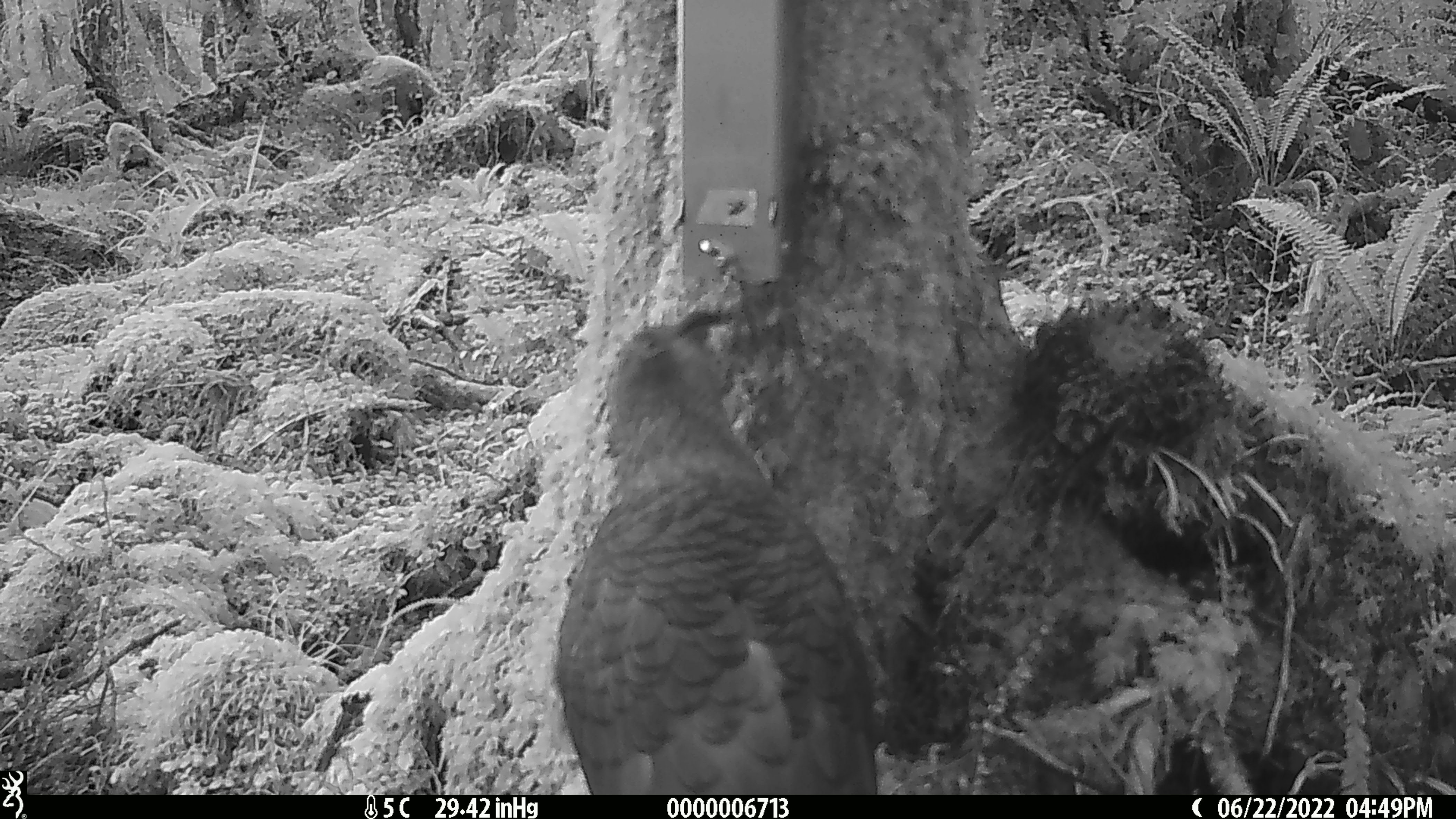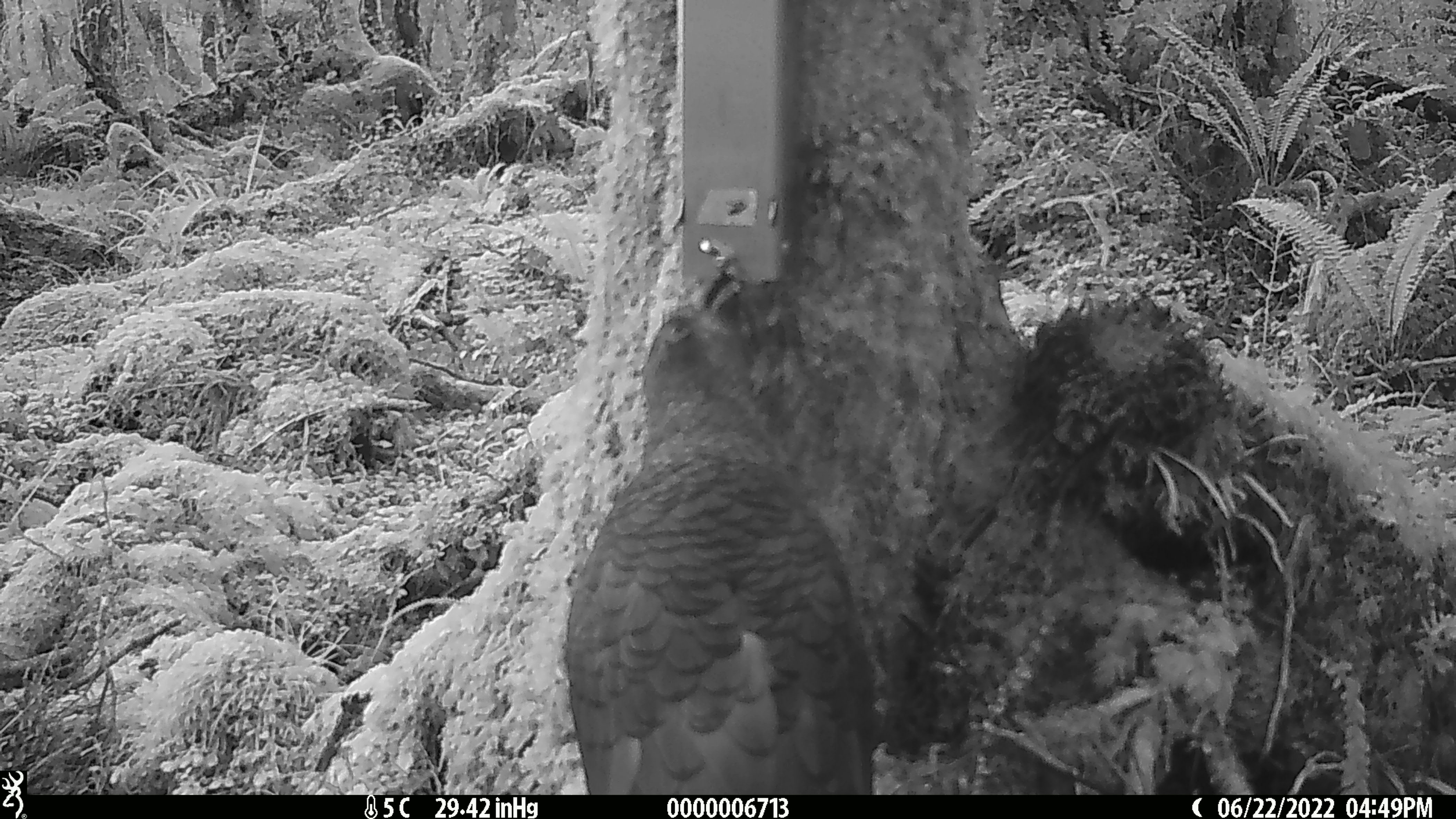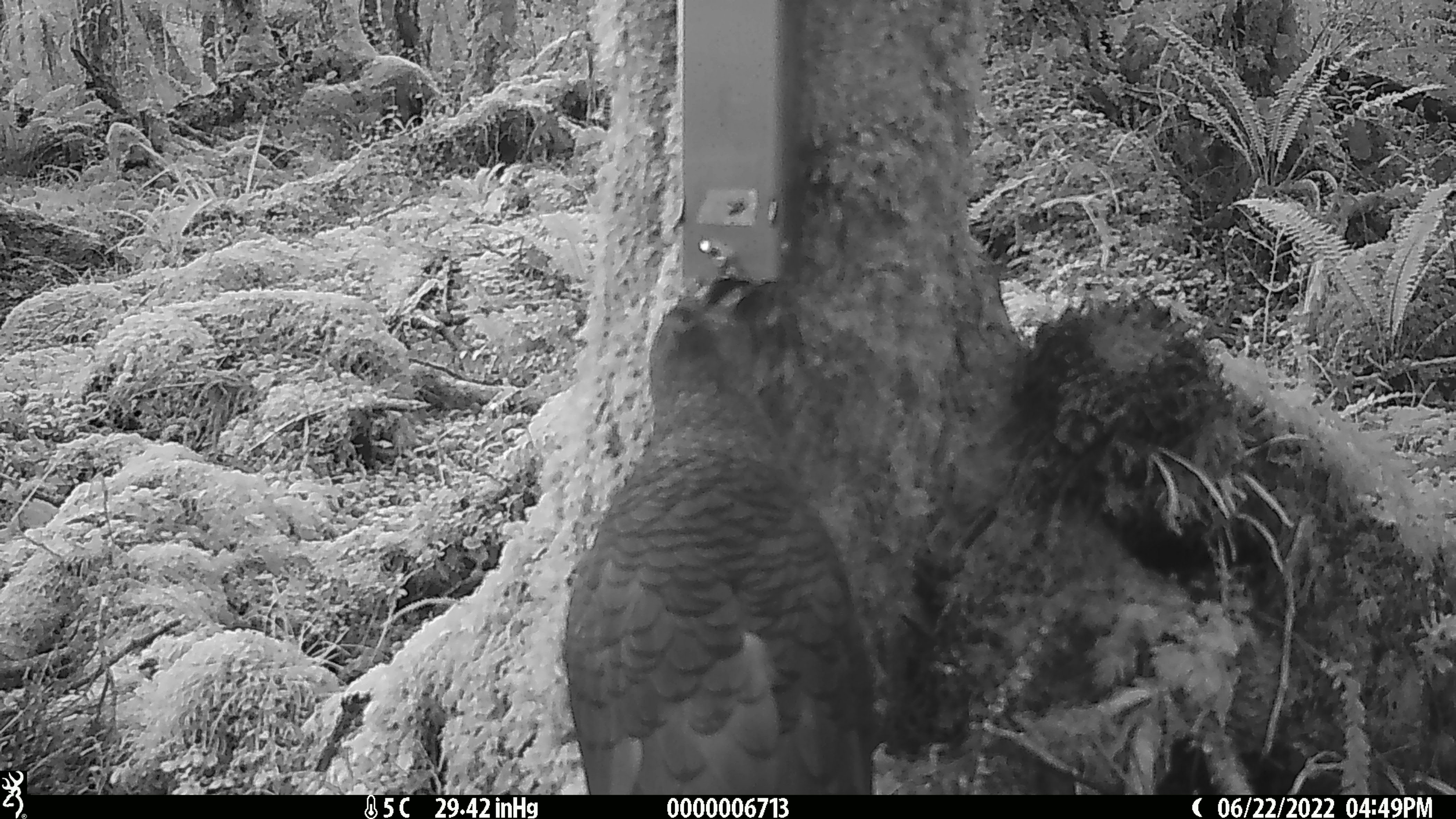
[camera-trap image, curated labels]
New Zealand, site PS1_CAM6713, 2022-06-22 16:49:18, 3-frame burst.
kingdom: Animalia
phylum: Chordata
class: Aves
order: Psittaciformes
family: Strigopidae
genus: Nestor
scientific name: Nestor notabilis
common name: kea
Kea (Nestor notabilis).